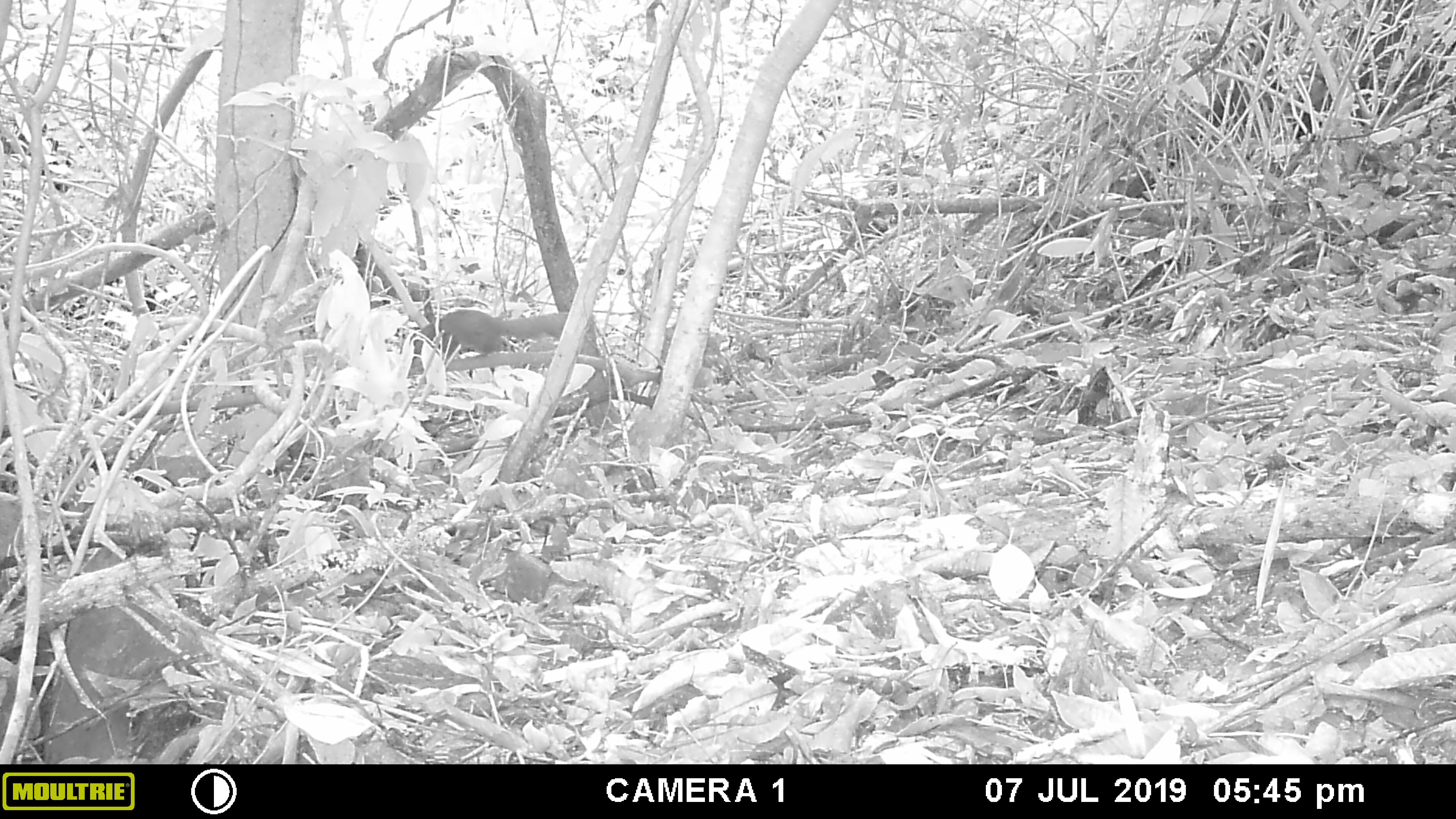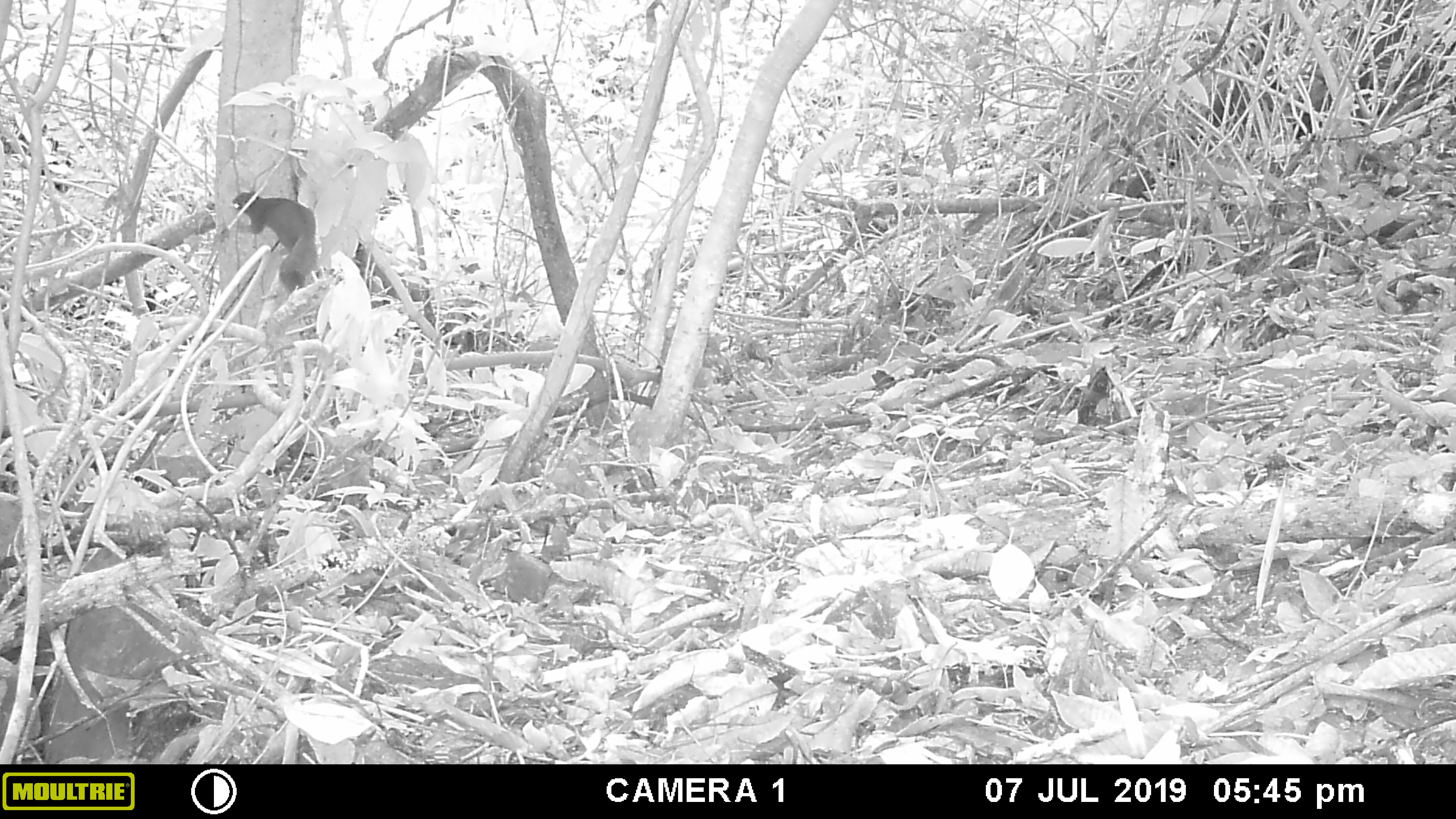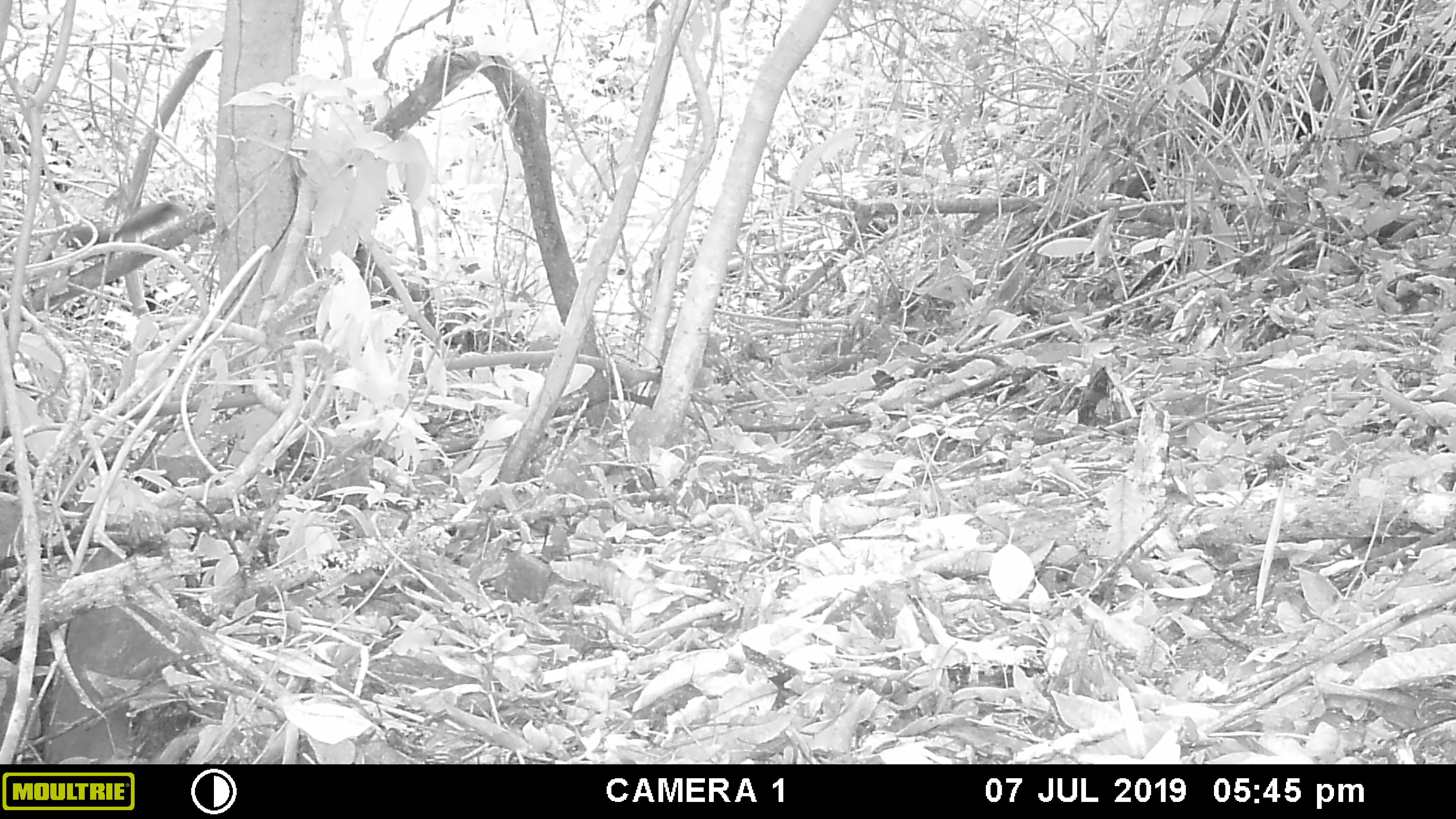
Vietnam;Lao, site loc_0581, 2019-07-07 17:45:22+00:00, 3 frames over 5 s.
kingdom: Animalia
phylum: Chordata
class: Mammalia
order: Rodentia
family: Sciuridae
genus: Callosciurus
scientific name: Callosciurus erythraeus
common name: pallas's squirrel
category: pallass squirrel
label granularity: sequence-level